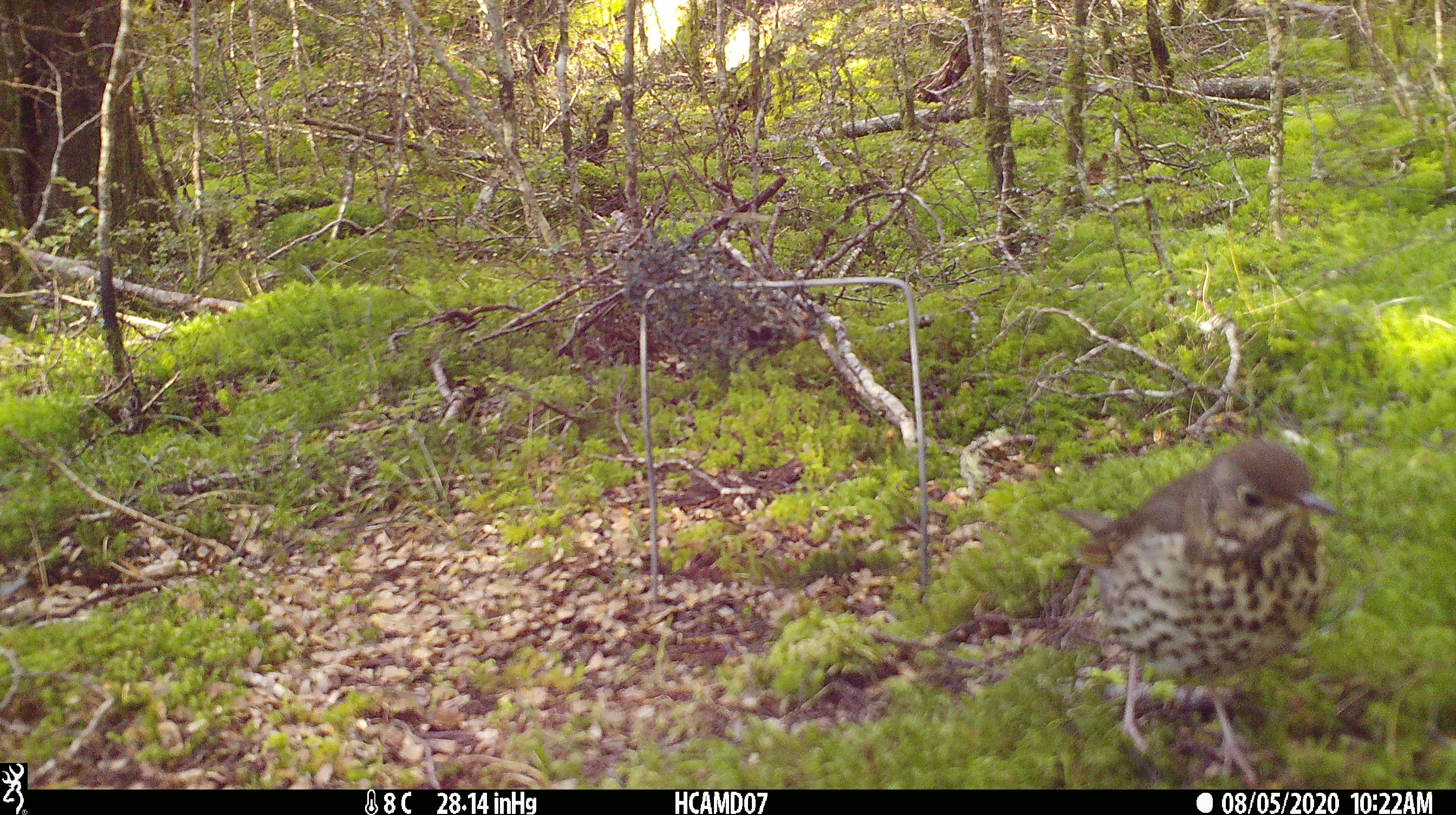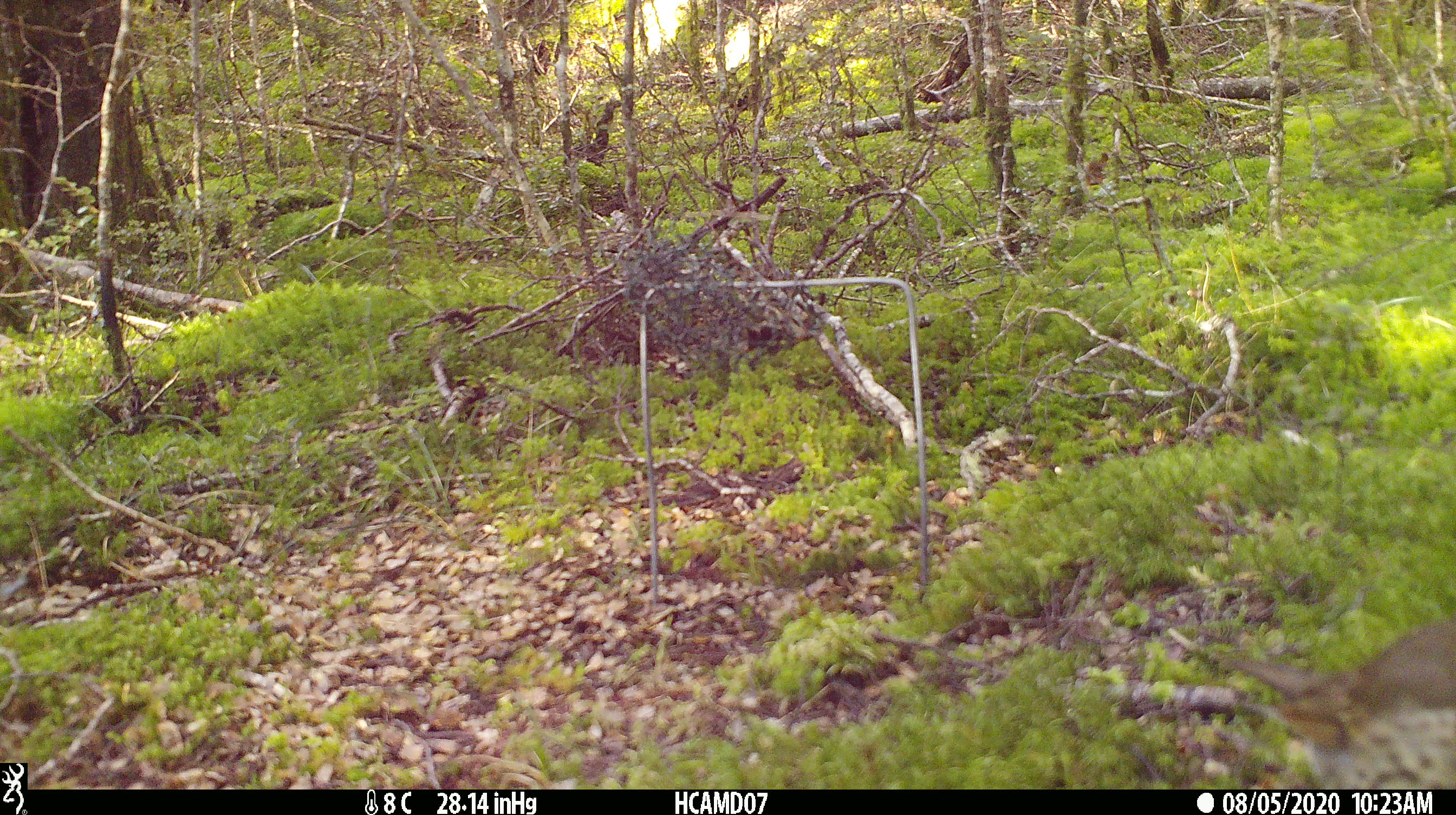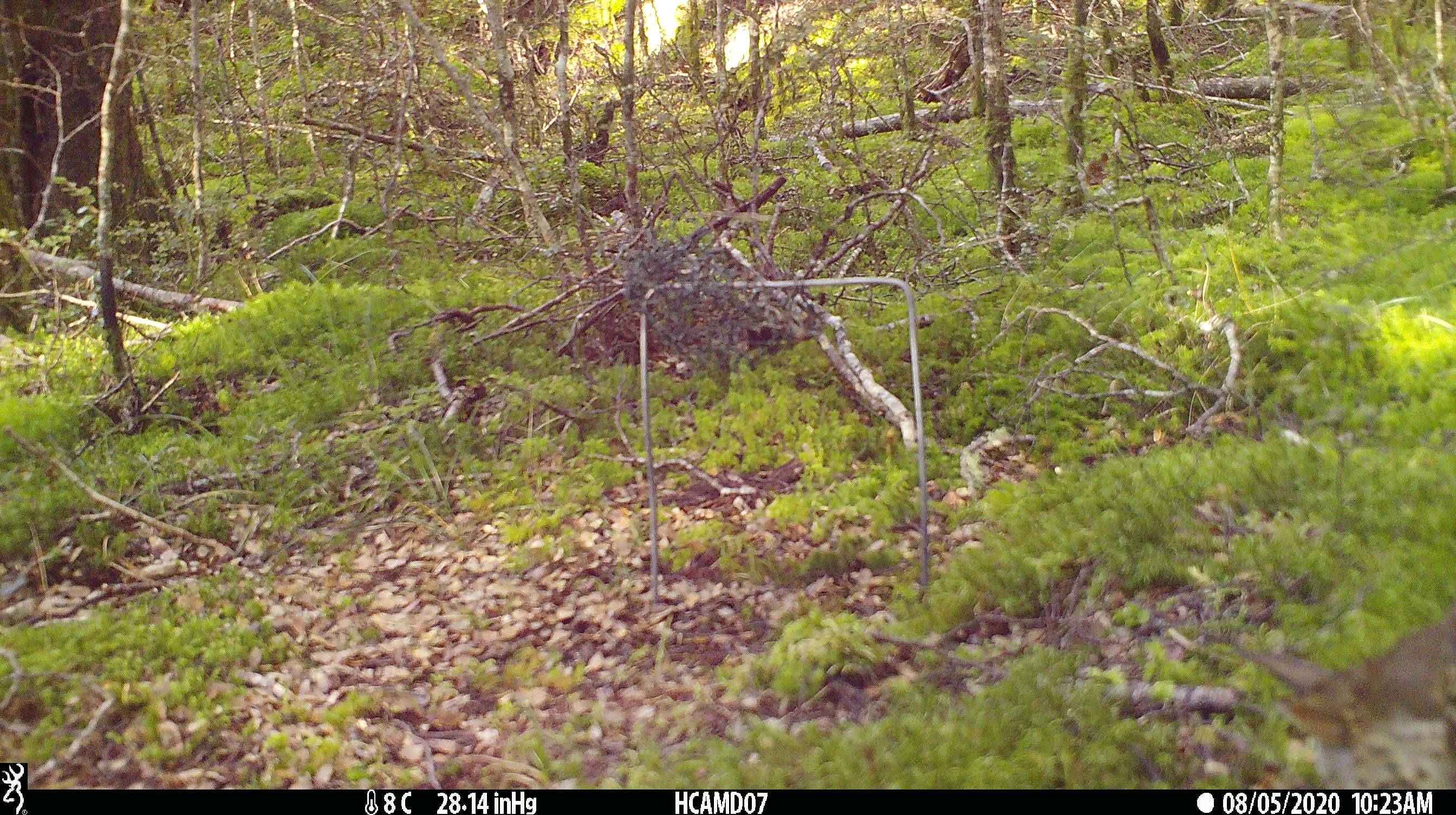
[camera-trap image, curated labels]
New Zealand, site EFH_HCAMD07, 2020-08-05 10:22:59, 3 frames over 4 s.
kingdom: Animalia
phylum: Chordata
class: Aves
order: Passeriformes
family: Turdidae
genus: Turdus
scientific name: Turdus philomelos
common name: song thrush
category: thrush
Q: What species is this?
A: Thrush (song thrush) (Turdus philomelos).